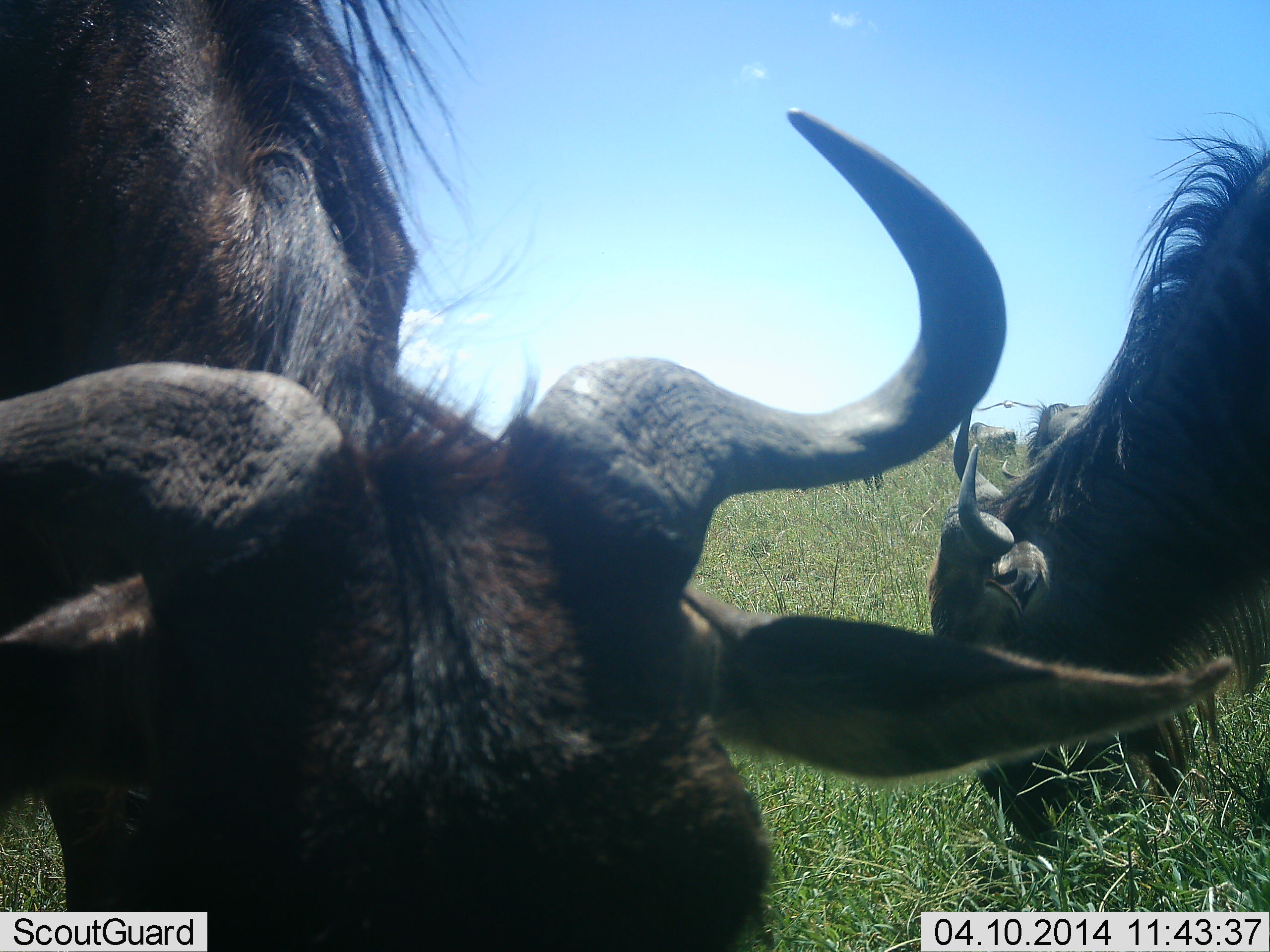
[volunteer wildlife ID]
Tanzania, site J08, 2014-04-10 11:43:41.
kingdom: Animalia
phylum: Chordata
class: Mammalia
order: Artiodactyla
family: Bovidae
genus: Connochaetes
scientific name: Connochaetes taurinus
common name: blue wildebeest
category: wildebeest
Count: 4.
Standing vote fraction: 27%.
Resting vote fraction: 0%.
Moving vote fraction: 0%.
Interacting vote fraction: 0%.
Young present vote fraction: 0%.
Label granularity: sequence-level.